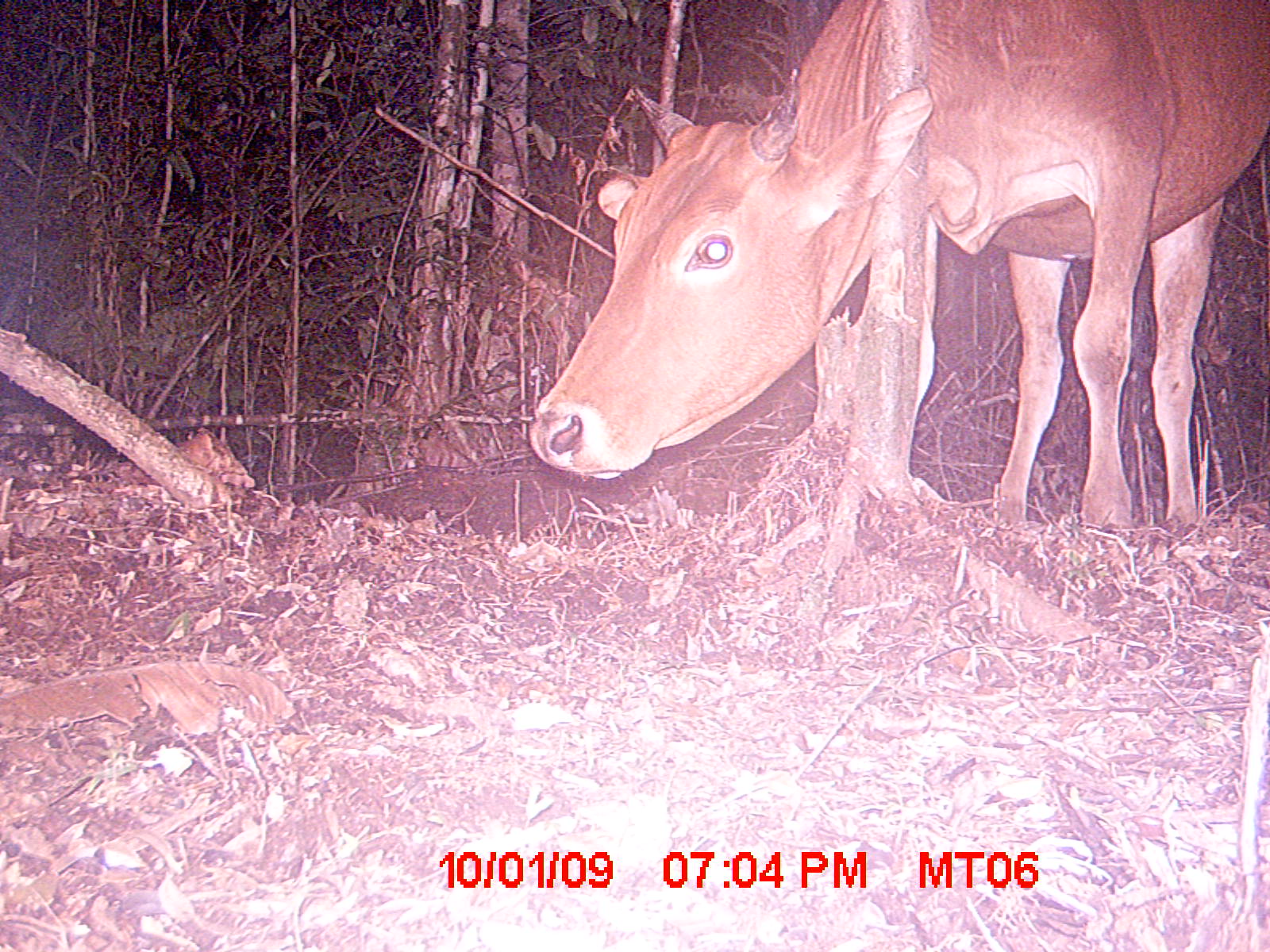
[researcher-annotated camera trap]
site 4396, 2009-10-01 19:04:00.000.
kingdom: Animalia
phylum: Chordata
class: Mammalia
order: Artiodactyla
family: Bovidae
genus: Bos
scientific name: Bos taurus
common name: domestic cattle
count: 3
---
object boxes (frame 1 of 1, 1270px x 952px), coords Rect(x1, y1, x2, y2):
bos taurus: Rect(527, 0, 1270, 538)